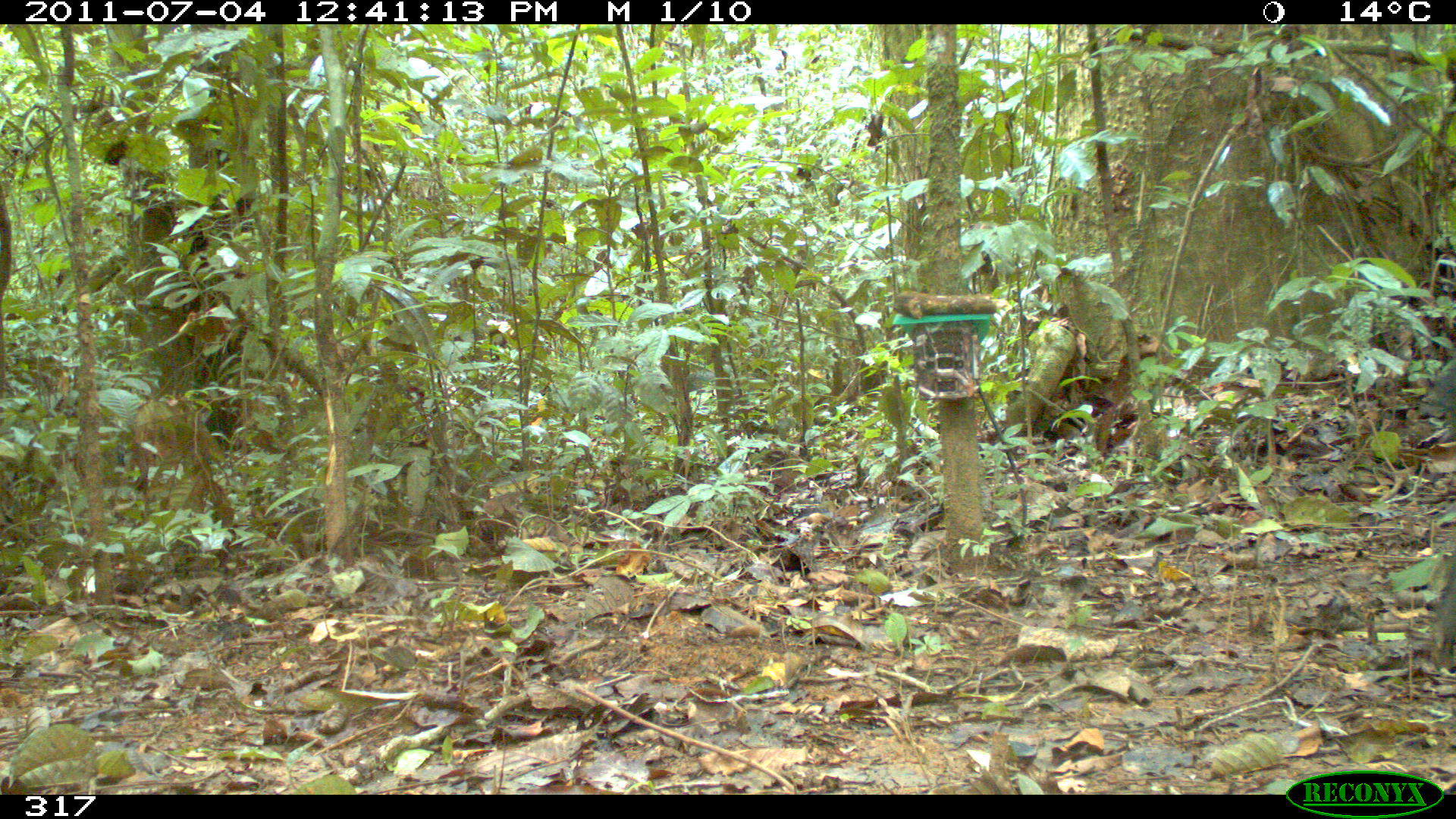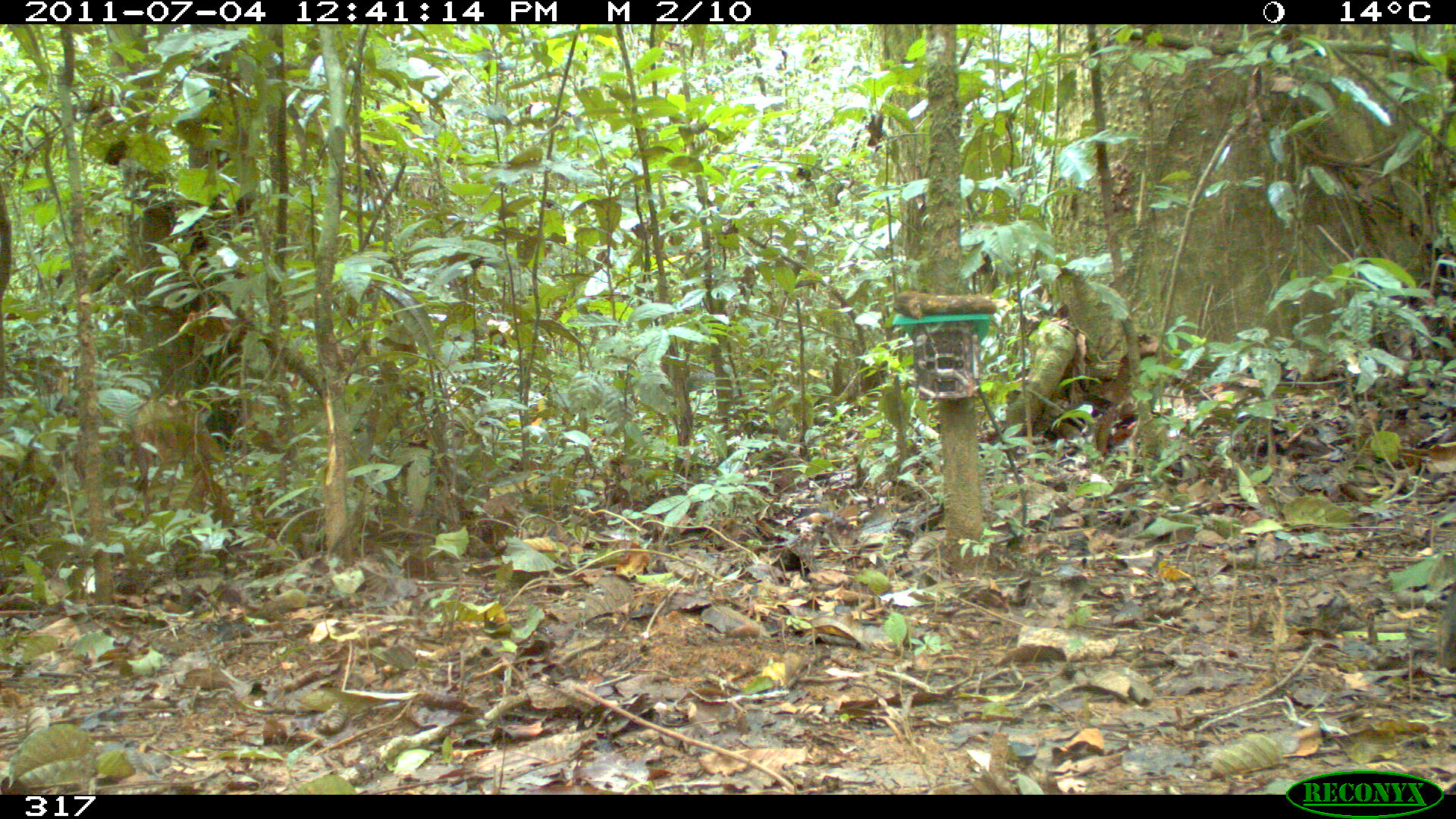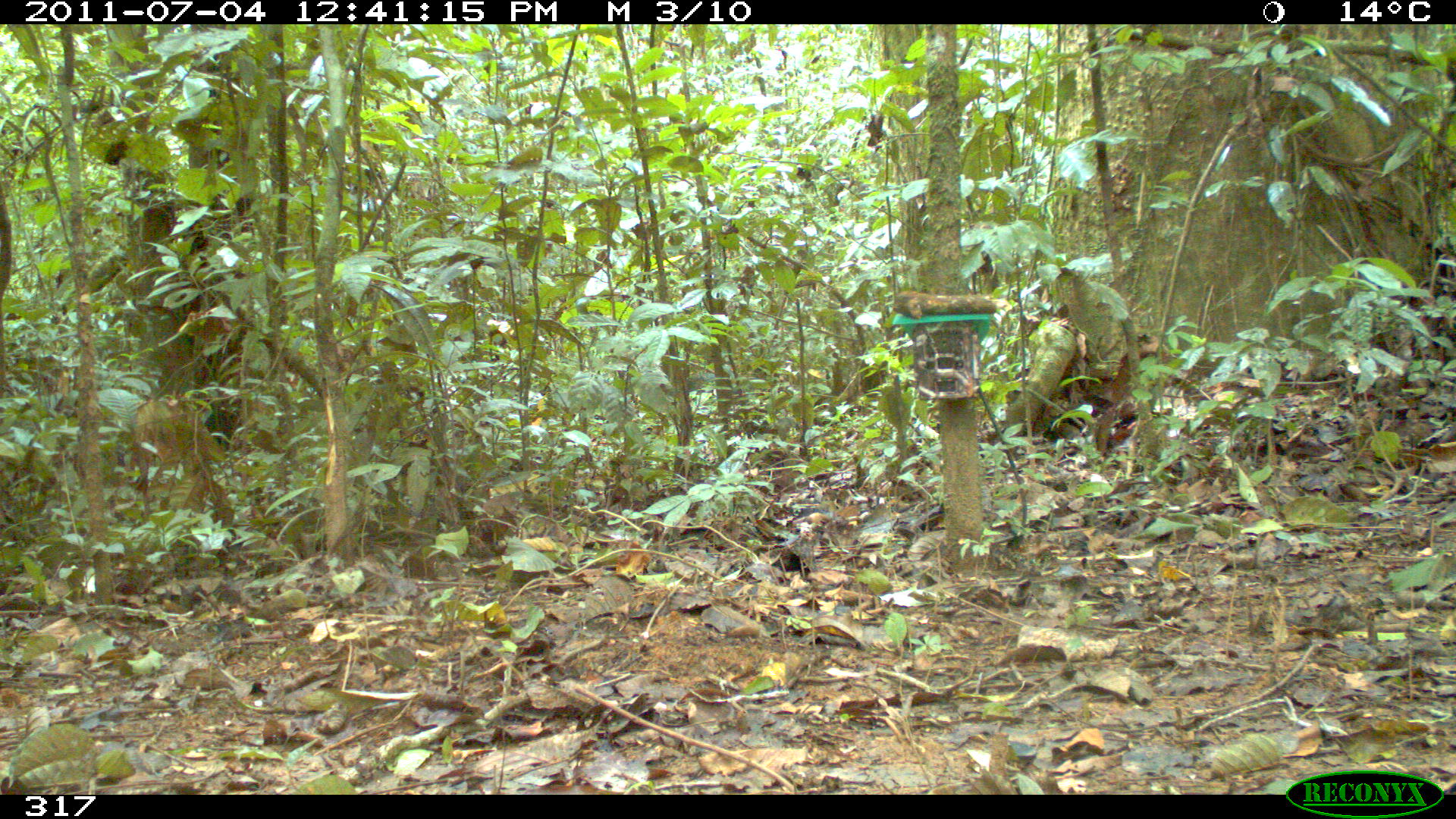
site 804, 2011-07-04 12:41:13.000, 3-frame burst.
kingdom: Animalia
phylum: Chordata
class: Mammalia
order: Artiodactyla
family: Tayassuidae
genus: Pecari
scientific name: Pecari tajacu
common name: collared peccary